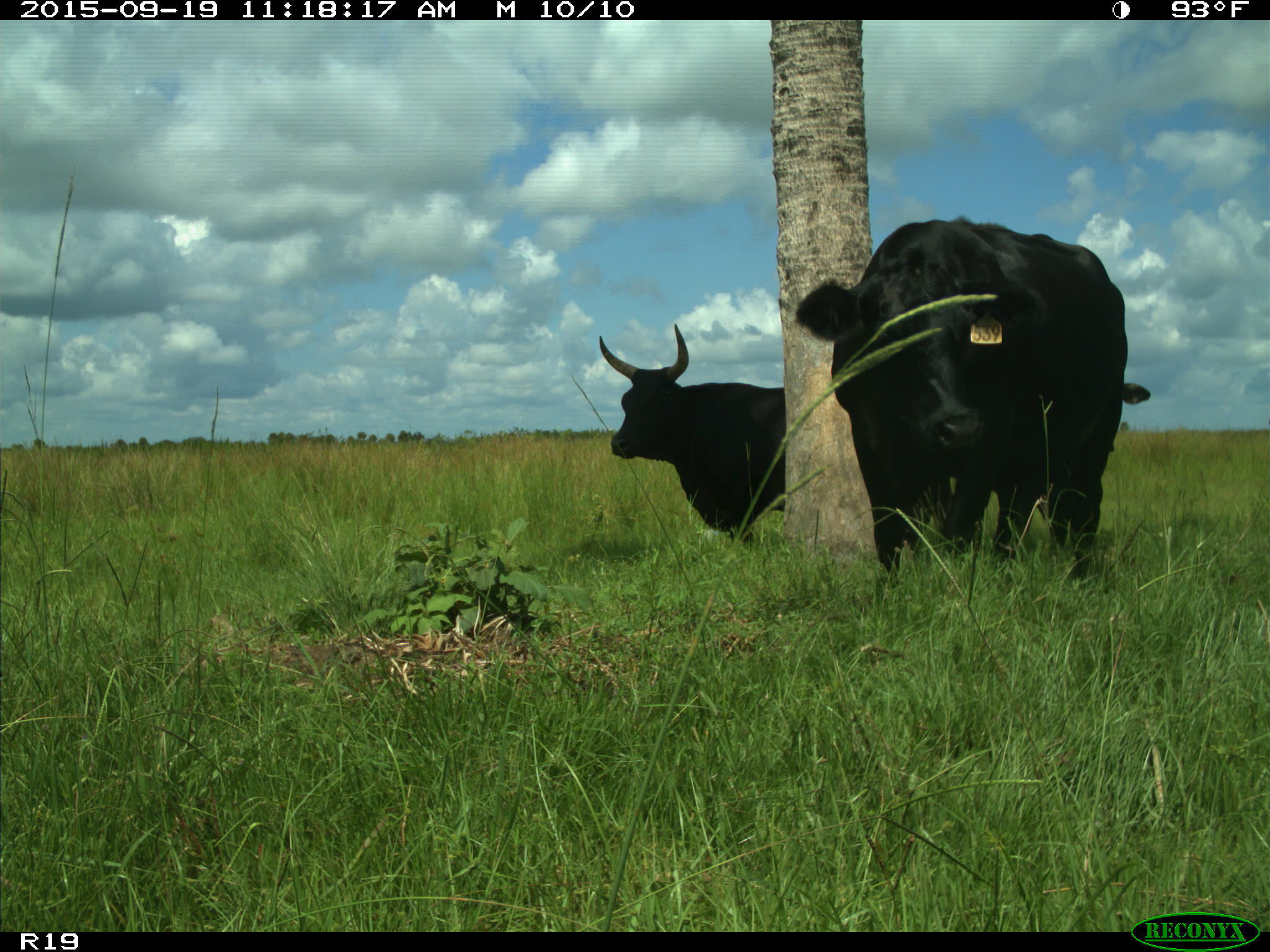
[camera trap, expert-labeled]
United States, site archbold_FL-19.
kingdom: Animalia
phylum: Chordata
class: Mammalia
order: Artiodactyla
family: Bovidae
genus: Bos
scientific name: Bos taurus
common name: domestic cow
Bos taurus (domestic cow).